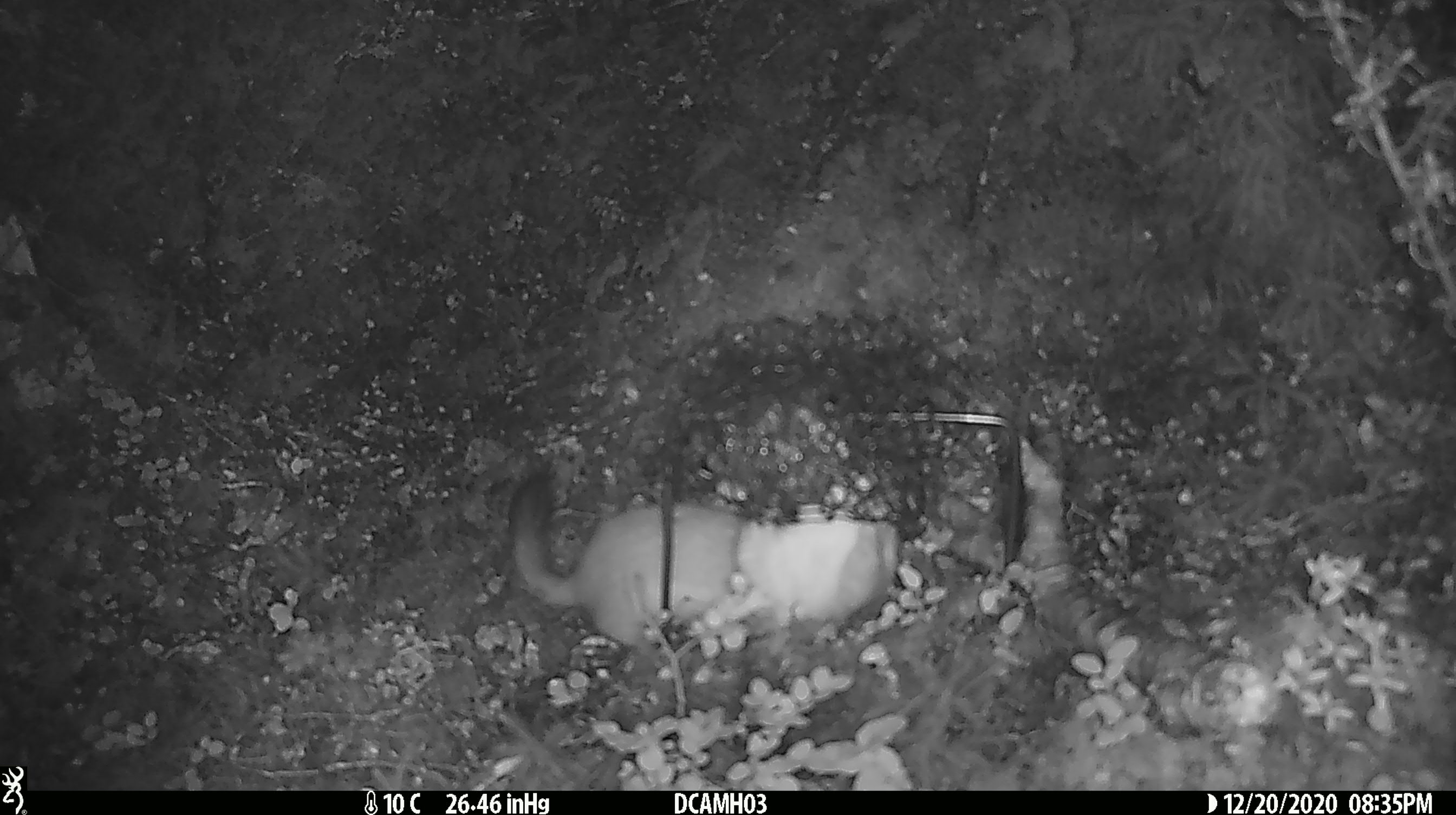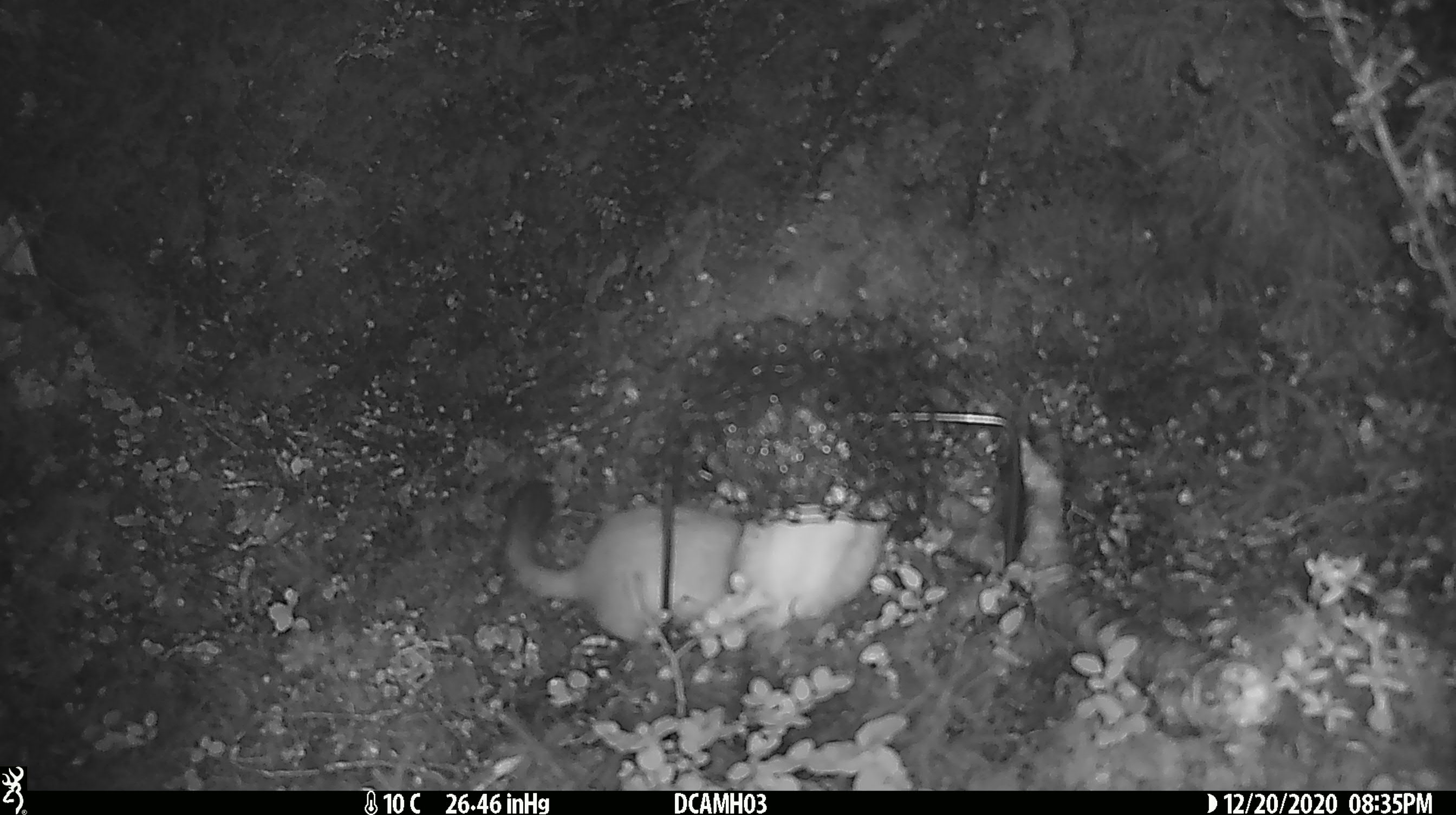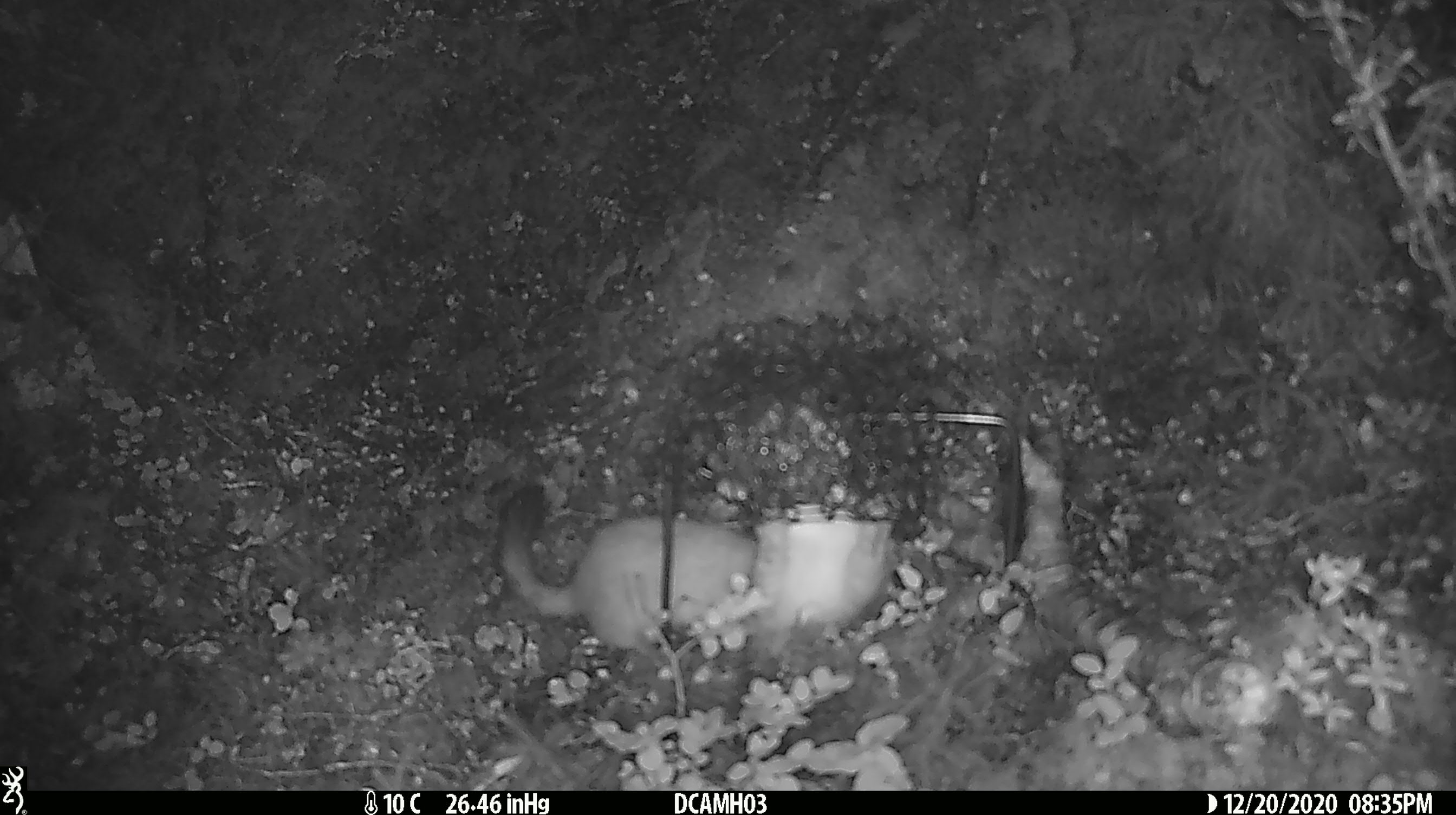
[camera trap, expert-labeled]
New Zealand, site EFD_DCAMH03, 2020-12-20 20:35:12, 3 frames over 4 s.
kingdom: Animalia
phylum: Chordata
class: Mammalia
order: Carnivora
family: Mustelidae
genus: Mustela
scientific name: Mustela erminea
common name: stoat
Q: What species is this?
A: Stoat (Mustela erminea).